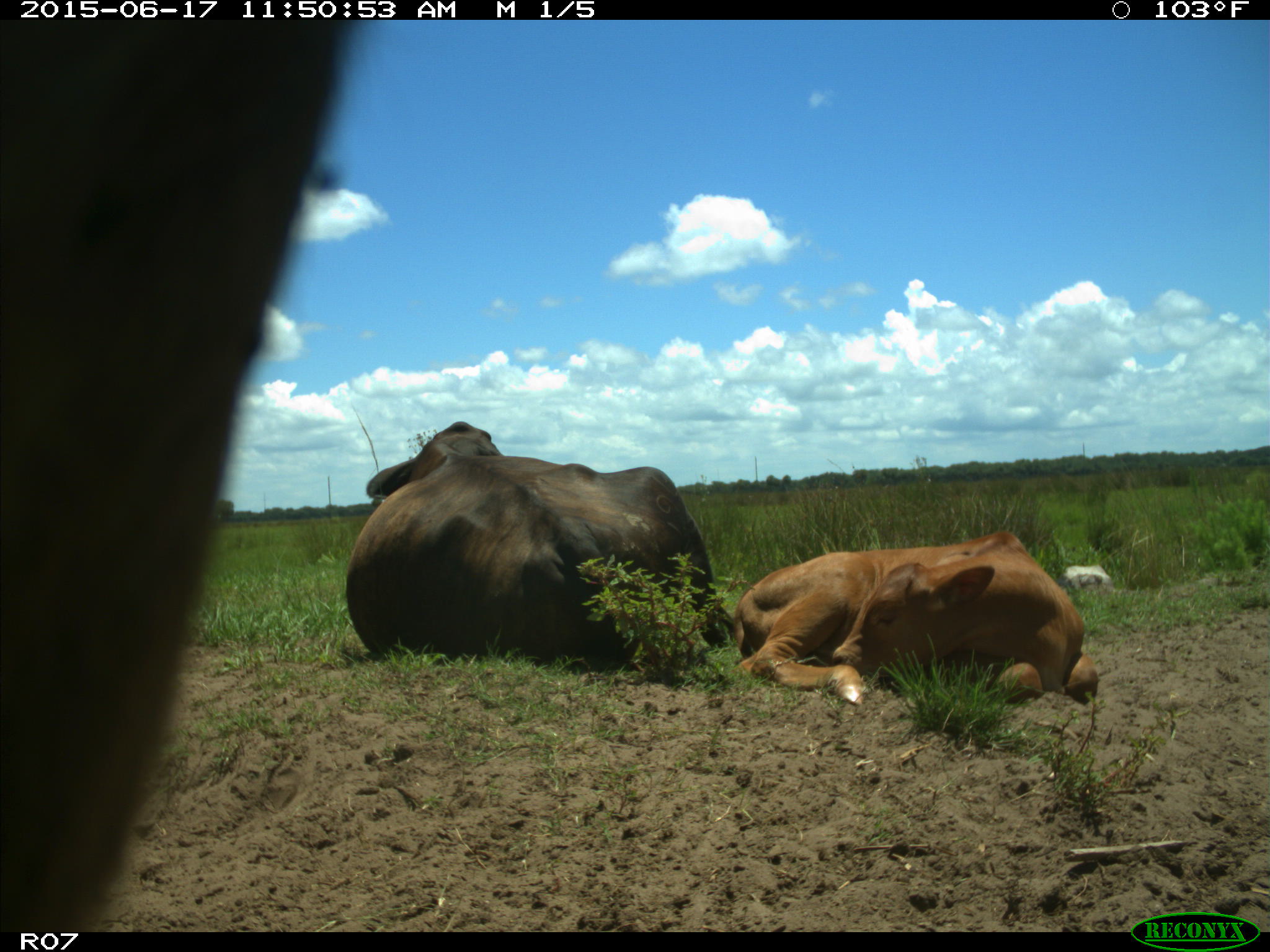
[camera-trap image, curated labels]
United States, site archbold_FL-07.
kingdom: Animalia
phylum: Chordata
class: Mammalia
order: Artiodactyla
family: Bovidae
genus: Bos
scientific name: Bos taurus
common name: domestic cow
Bos taurus (domestic cow).